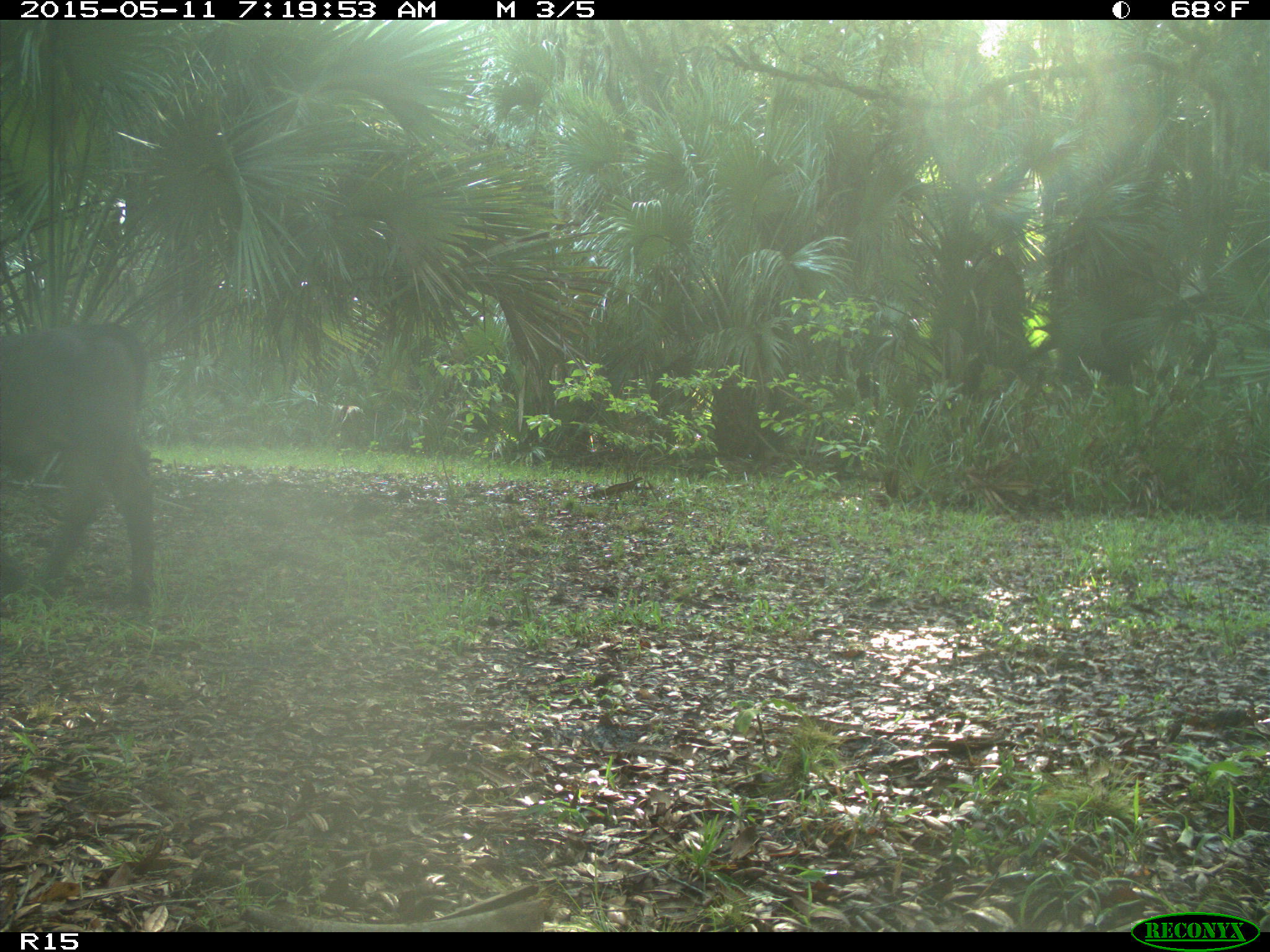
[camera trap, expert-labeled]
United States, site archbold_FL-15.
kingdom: Animalia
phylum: Chordata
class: Mammalia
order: Artiodactyla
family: Bovidae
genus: Bos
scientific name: Bos taurus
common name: domestic cow